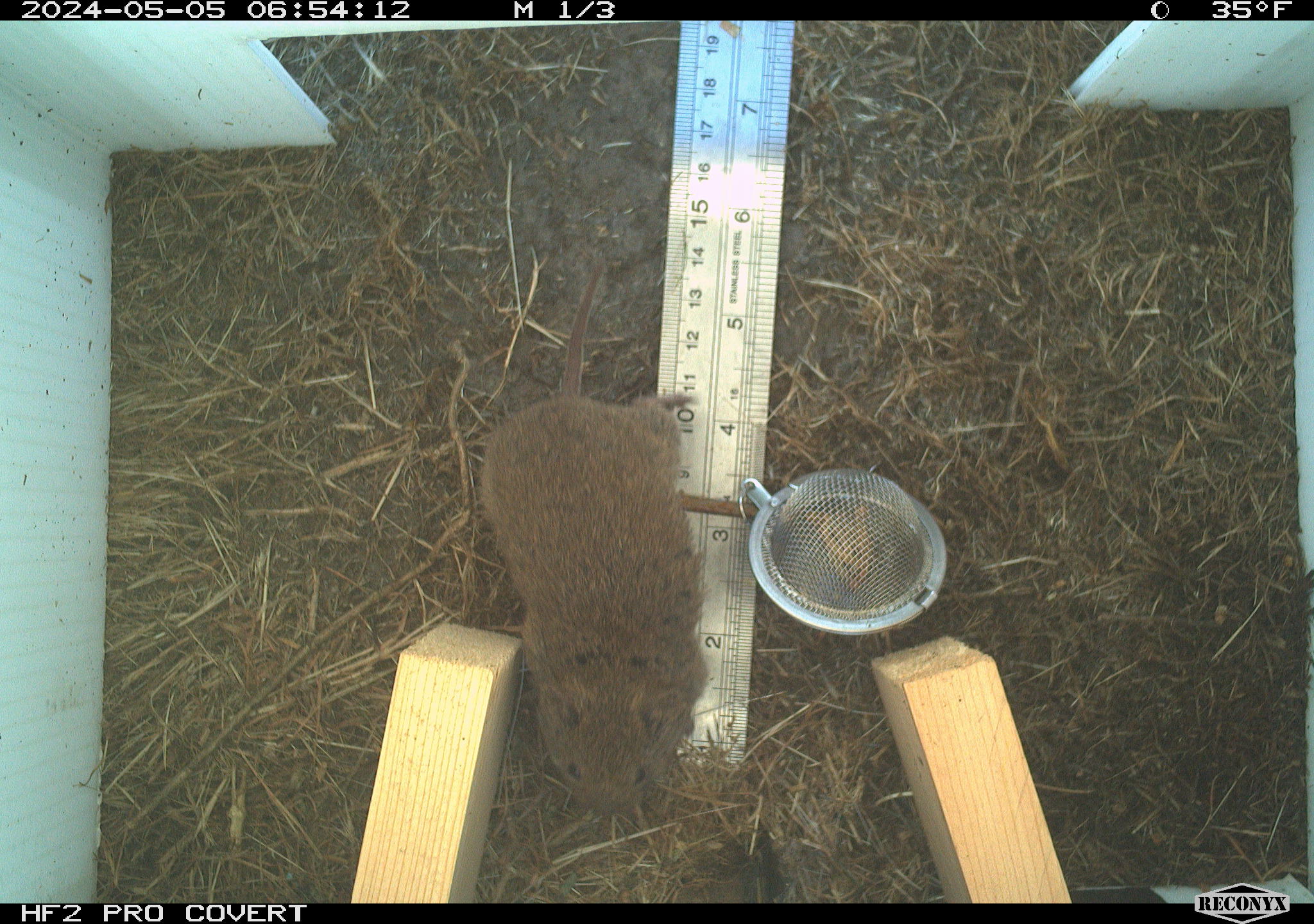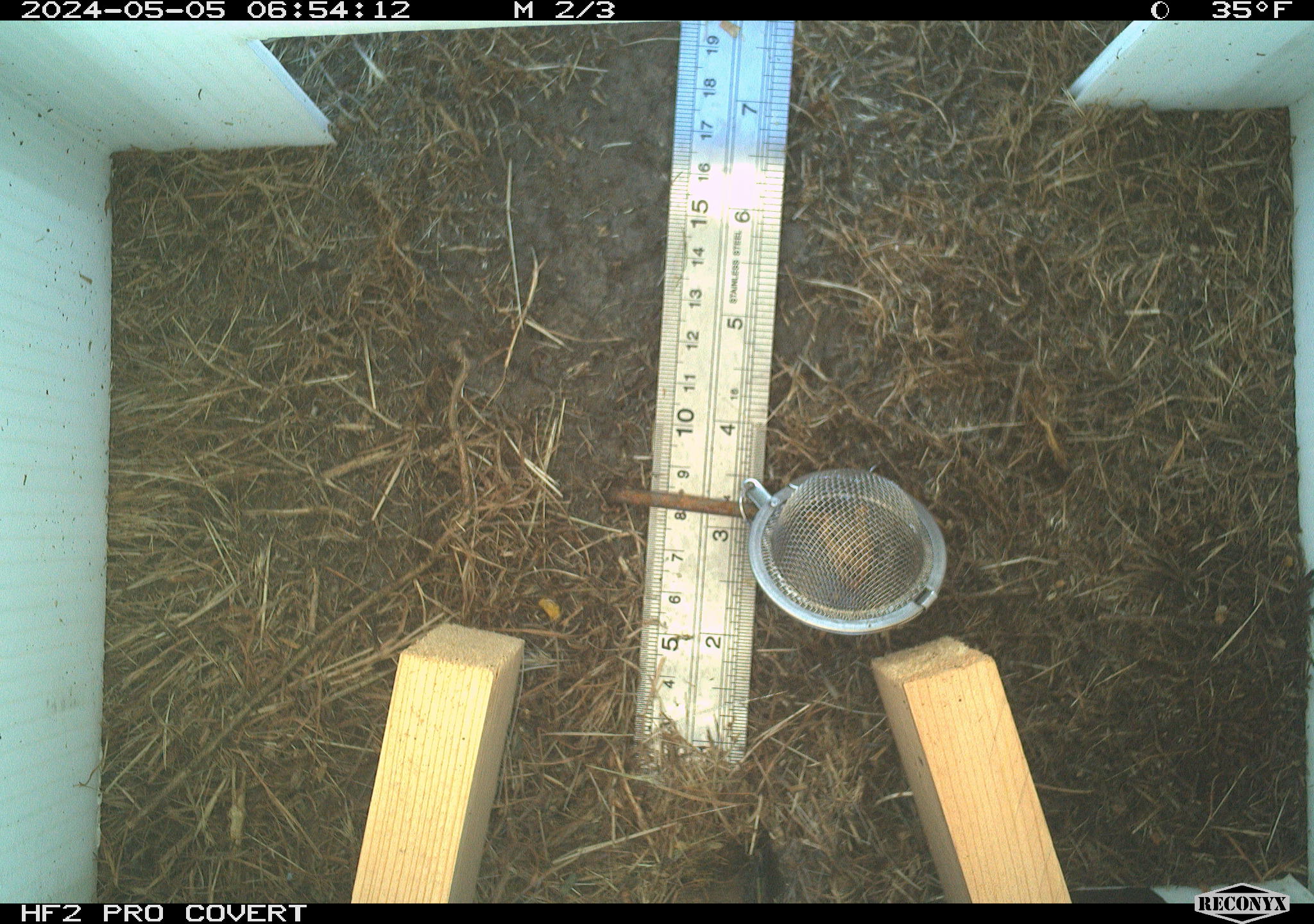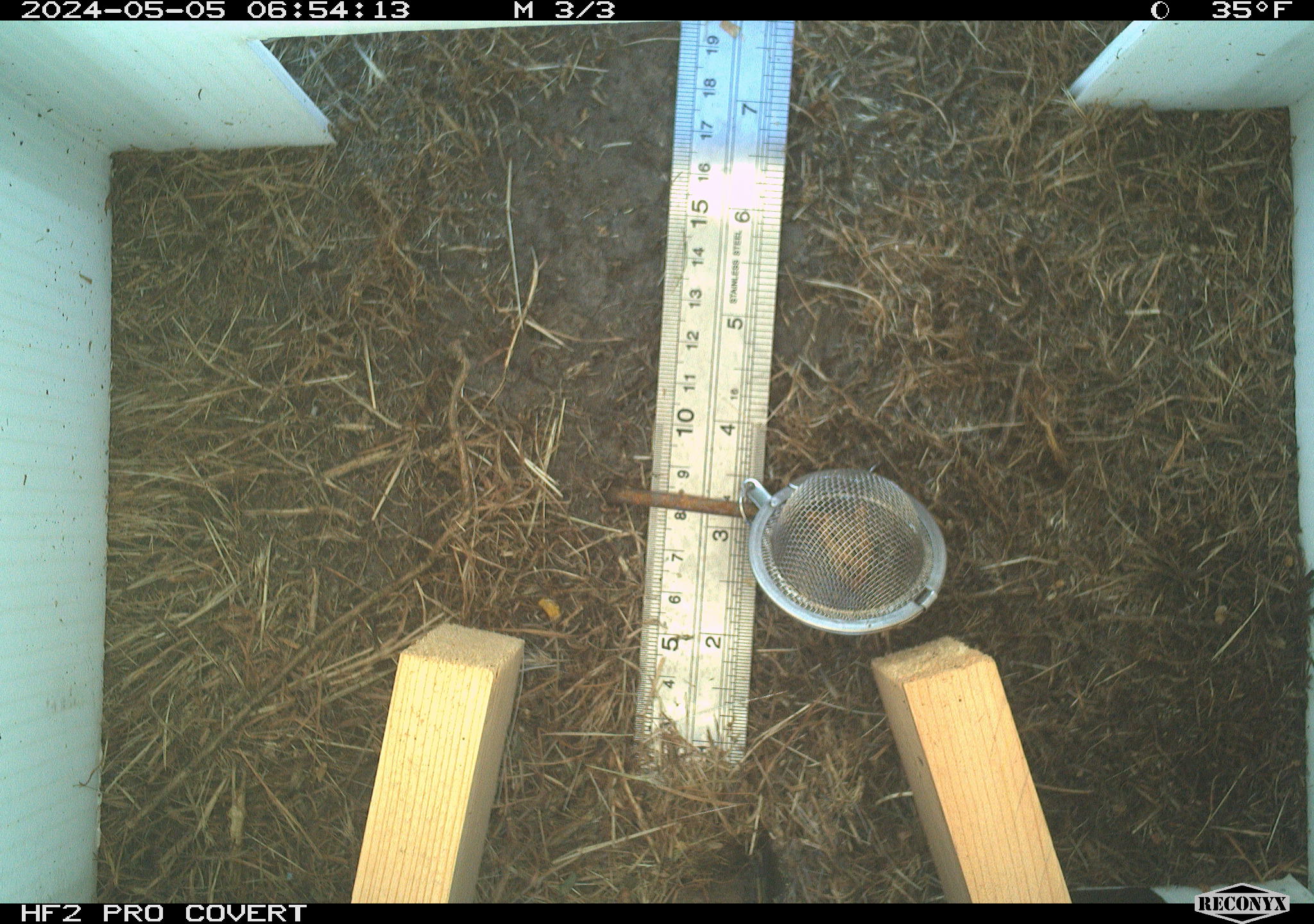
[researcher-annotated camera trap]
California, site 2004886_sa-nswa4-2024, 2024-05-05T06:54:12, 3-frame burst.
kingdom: Animalia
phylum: Chordata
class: Mammalia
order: Rodentia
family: Cricetidae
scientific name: Arvicolinae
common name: voles, lemmings, and muskrats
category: arvicolinae subfamily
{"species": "arvicolinae subfamily (voles, lemmings, and muskrats) (Arvicolinae)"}